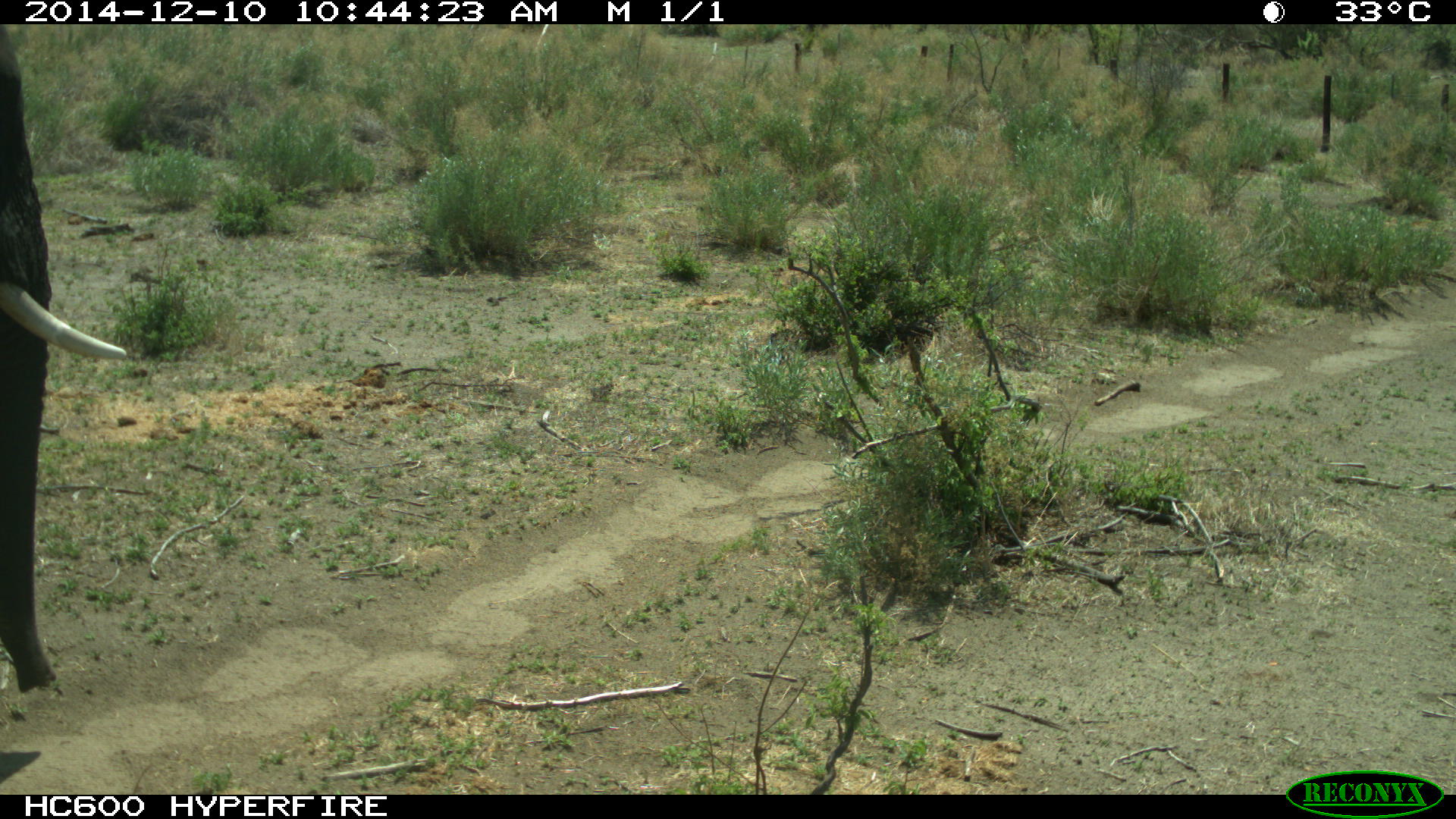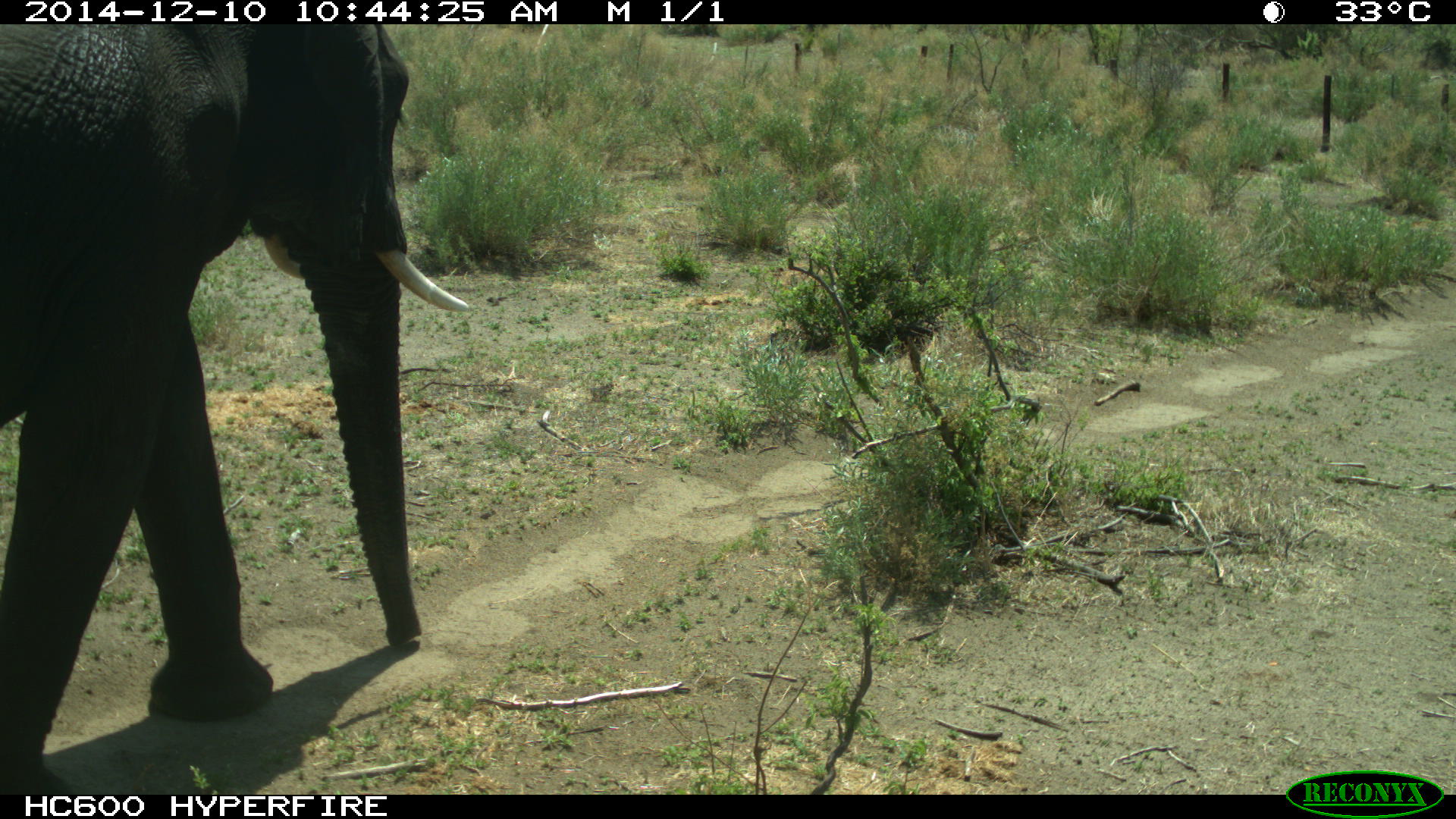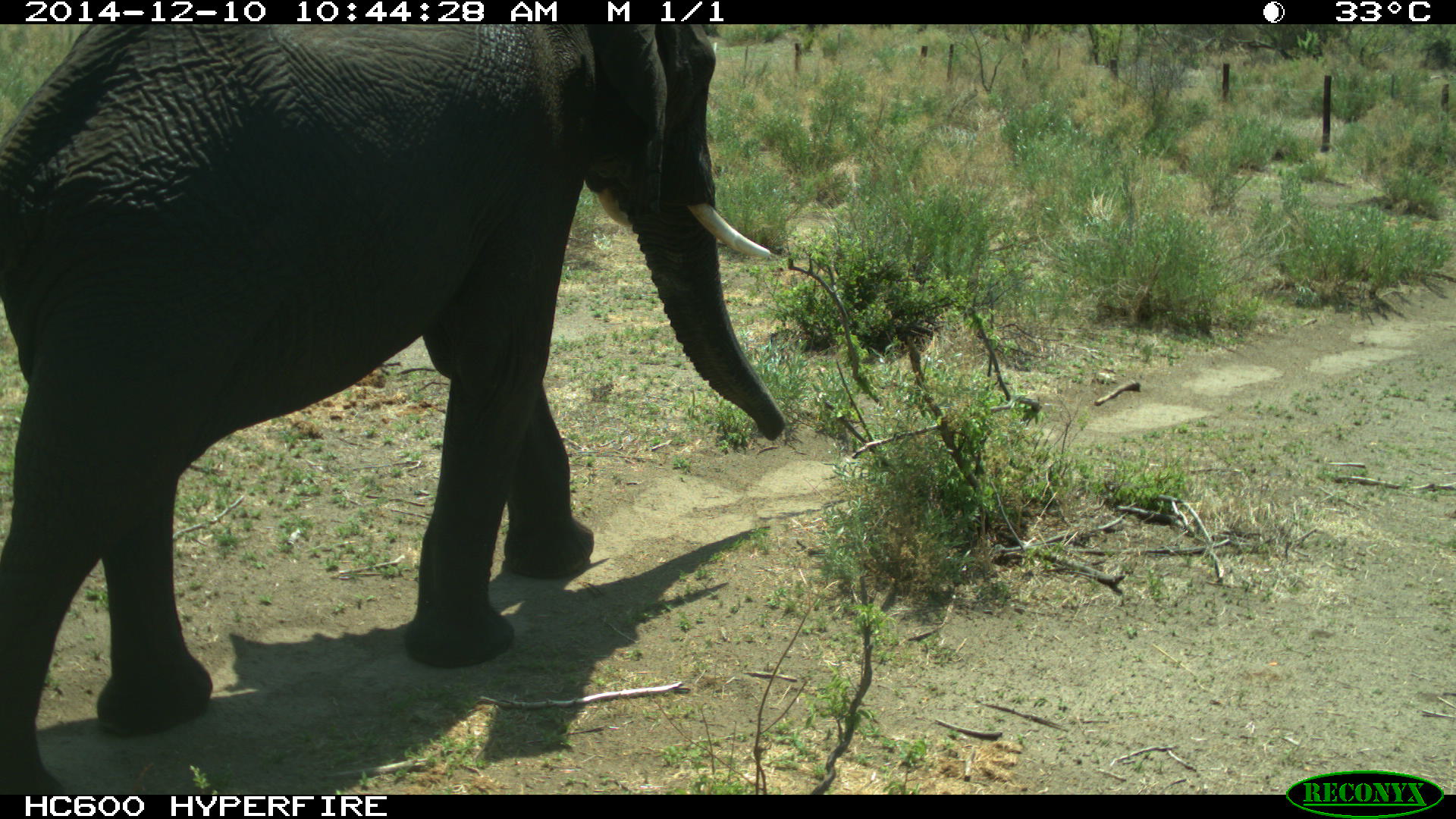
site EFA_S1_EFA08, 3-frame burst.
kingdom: Animalia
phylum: Chordata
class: Mammalia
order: Proboscidea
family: Elephantidae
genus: Loxodonta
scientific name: Loxodonta africana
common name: african bush elephant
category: elephant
Elephant (african bush elephant) (Loxodonta africana), count 1. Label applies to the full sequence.